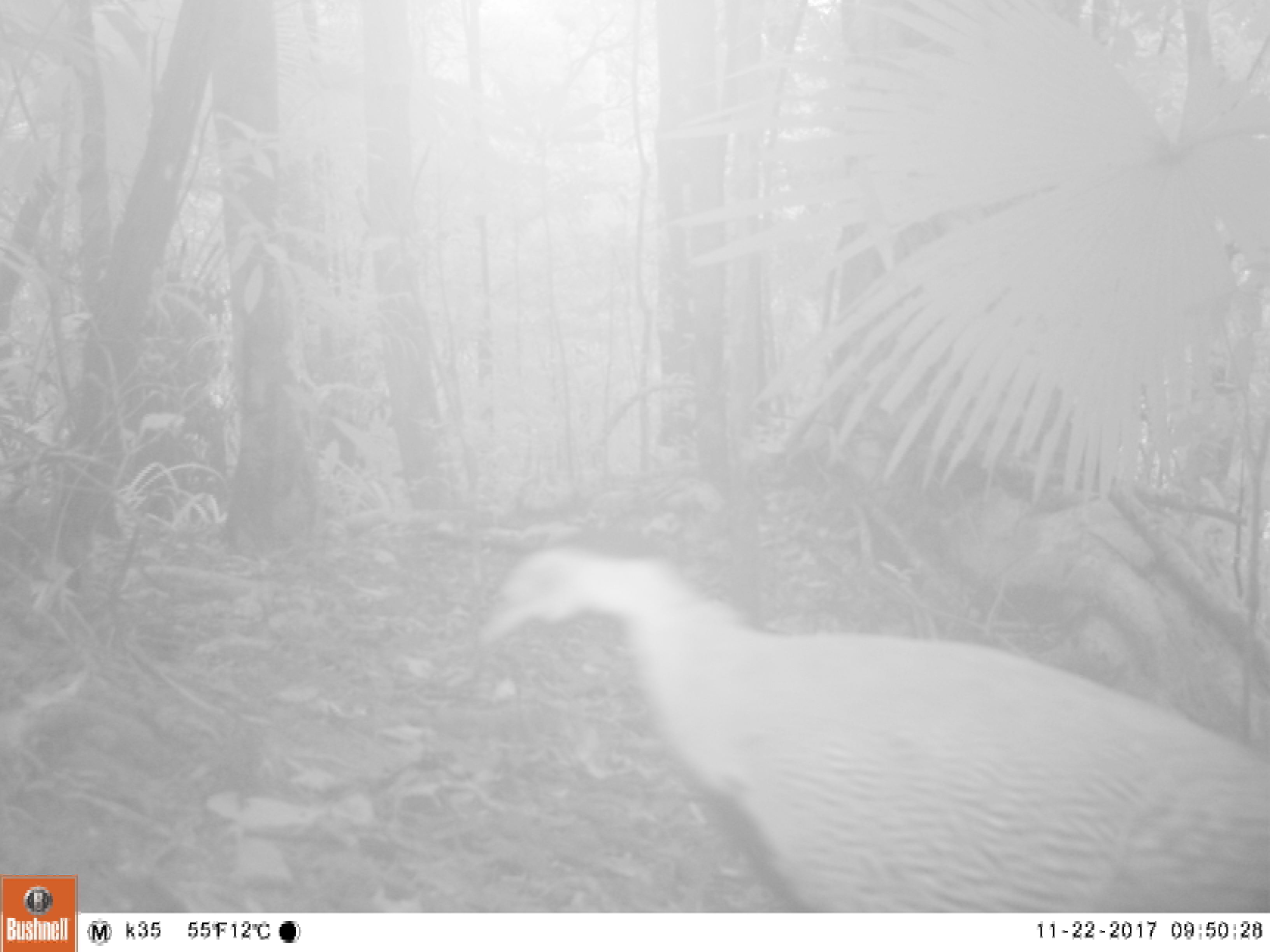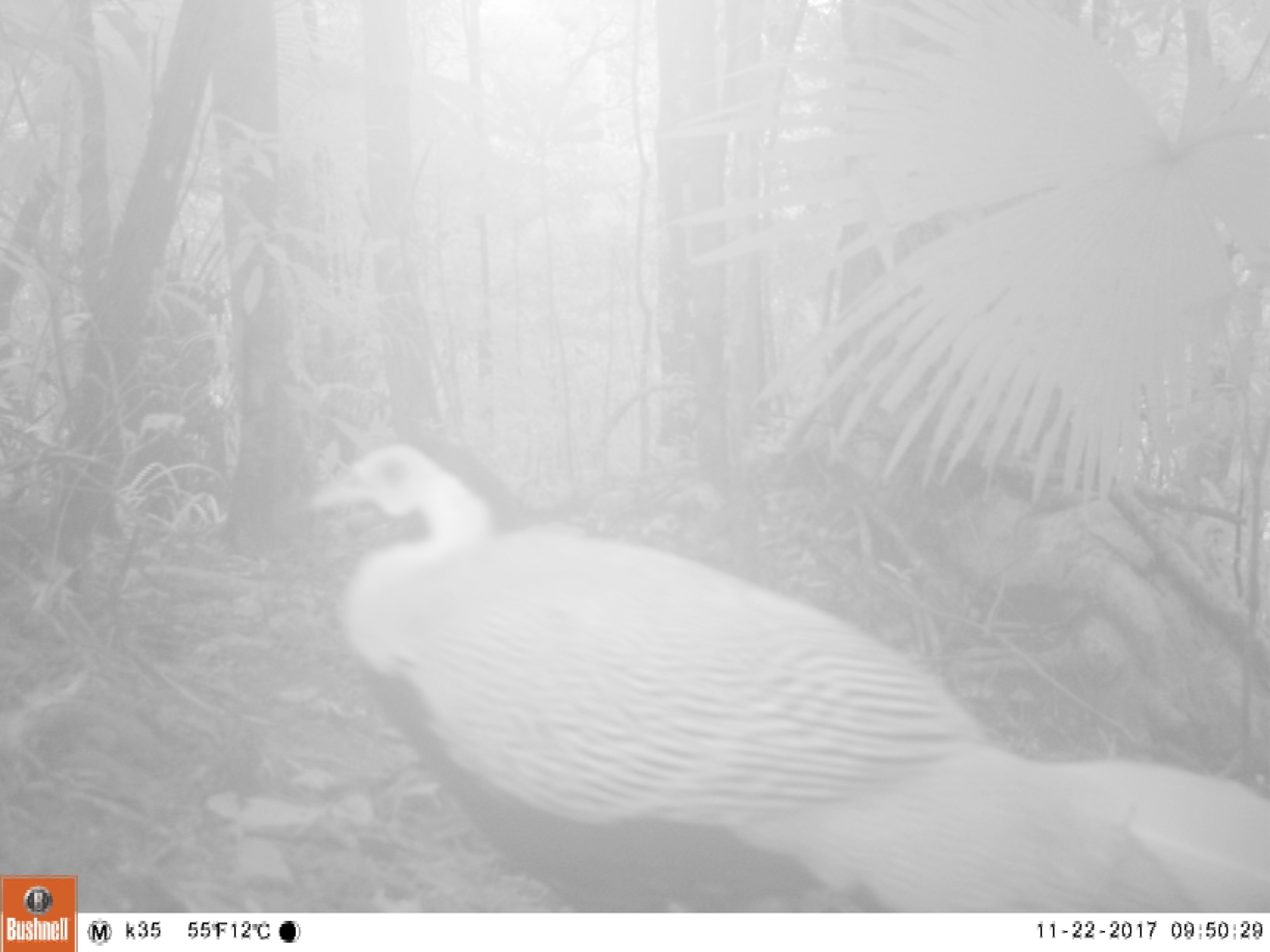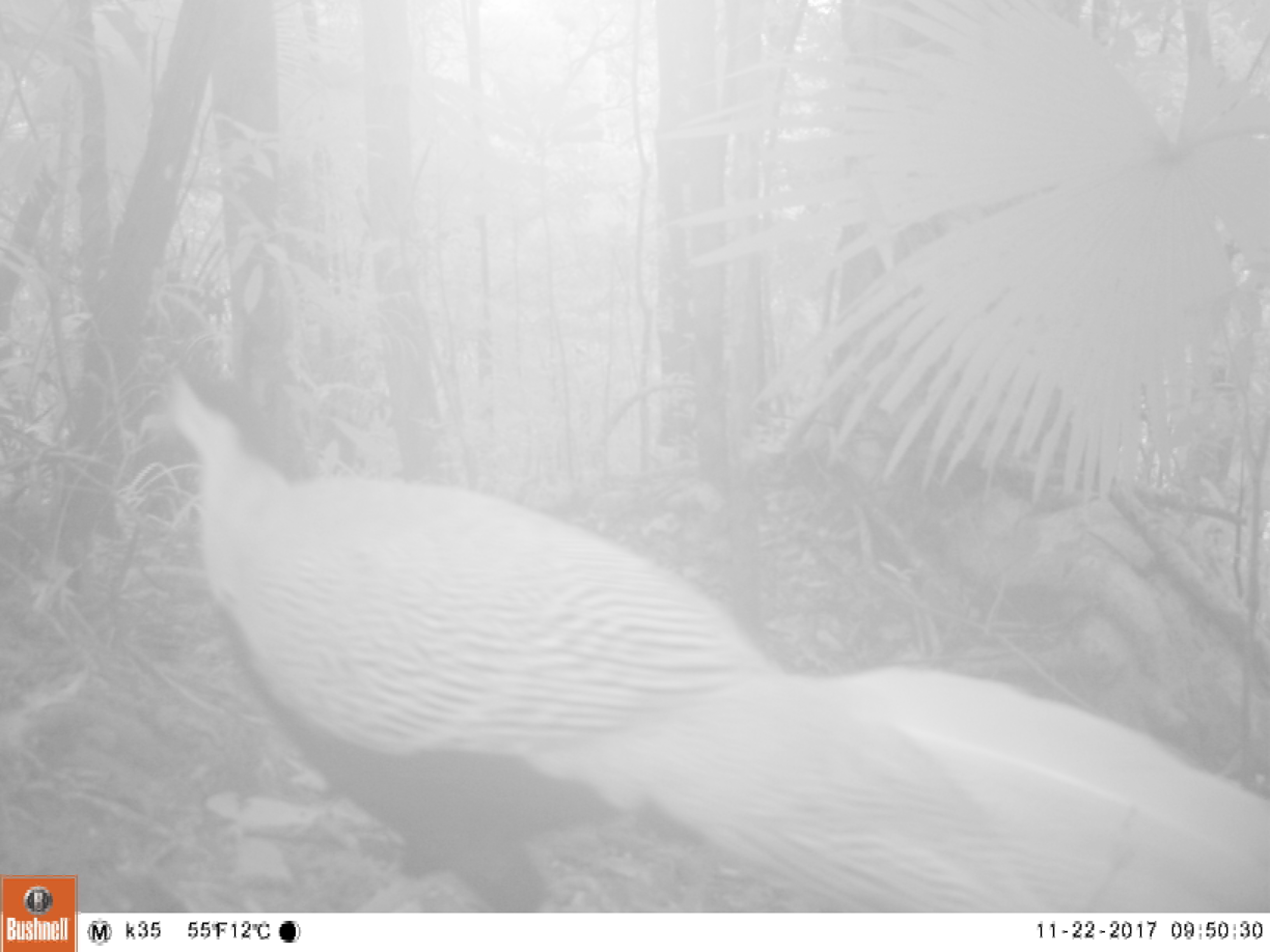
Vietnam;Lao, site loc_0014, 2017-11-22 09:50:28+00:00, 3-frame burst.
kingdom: Animalia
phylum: Chordata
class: Aves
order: Galliformes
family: Phasianidae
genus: Lophura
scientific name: Lophura nycthemera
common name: silver pheasant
Silver pheasant (Lophura nycthemera). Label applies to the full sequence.